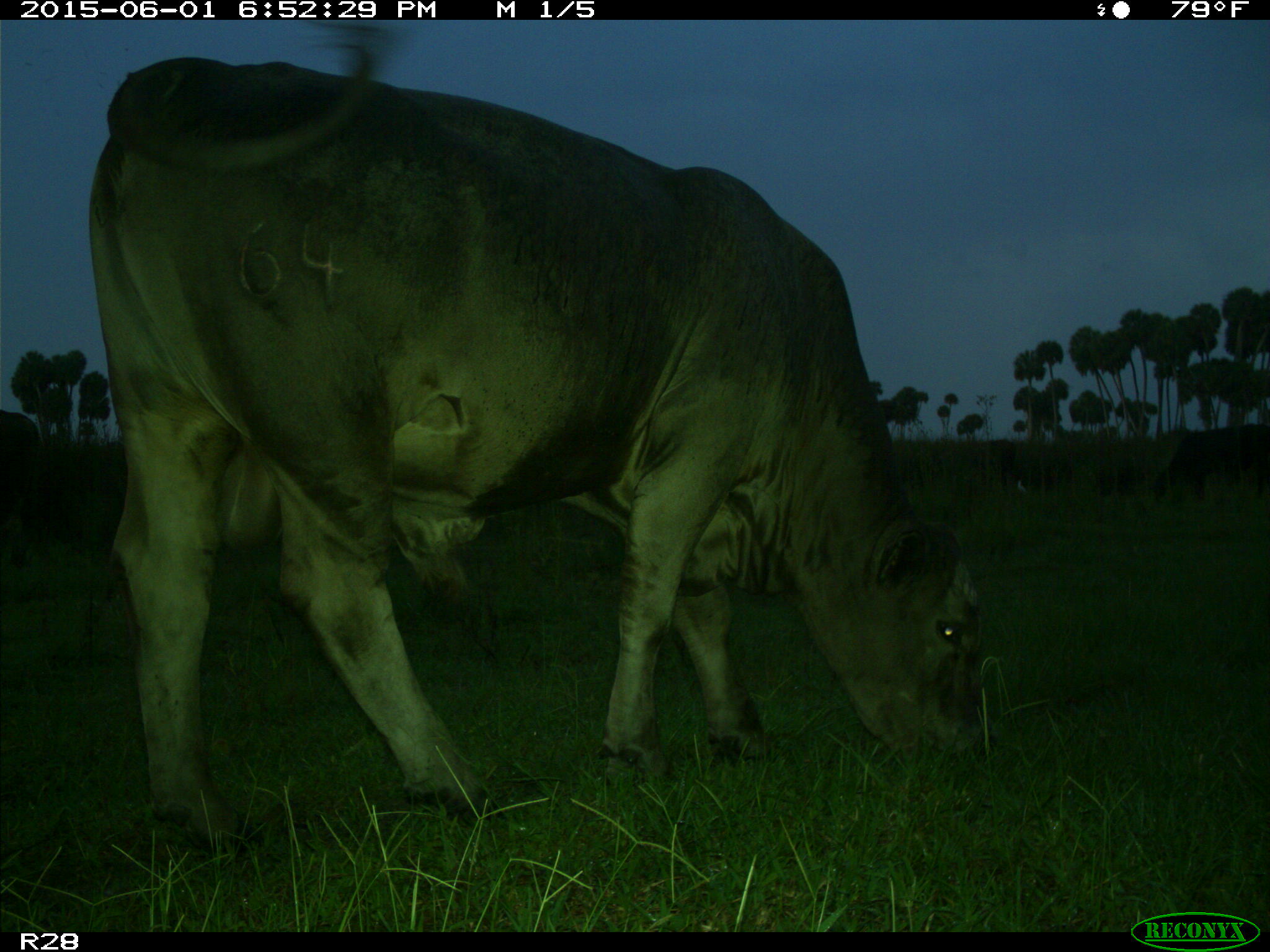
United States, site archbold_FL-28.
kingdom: Animalia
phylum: Chordata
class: Mammalia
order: Artiodactyla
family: Bovidae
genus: Bos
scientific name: Bos taurus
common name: domestic cow